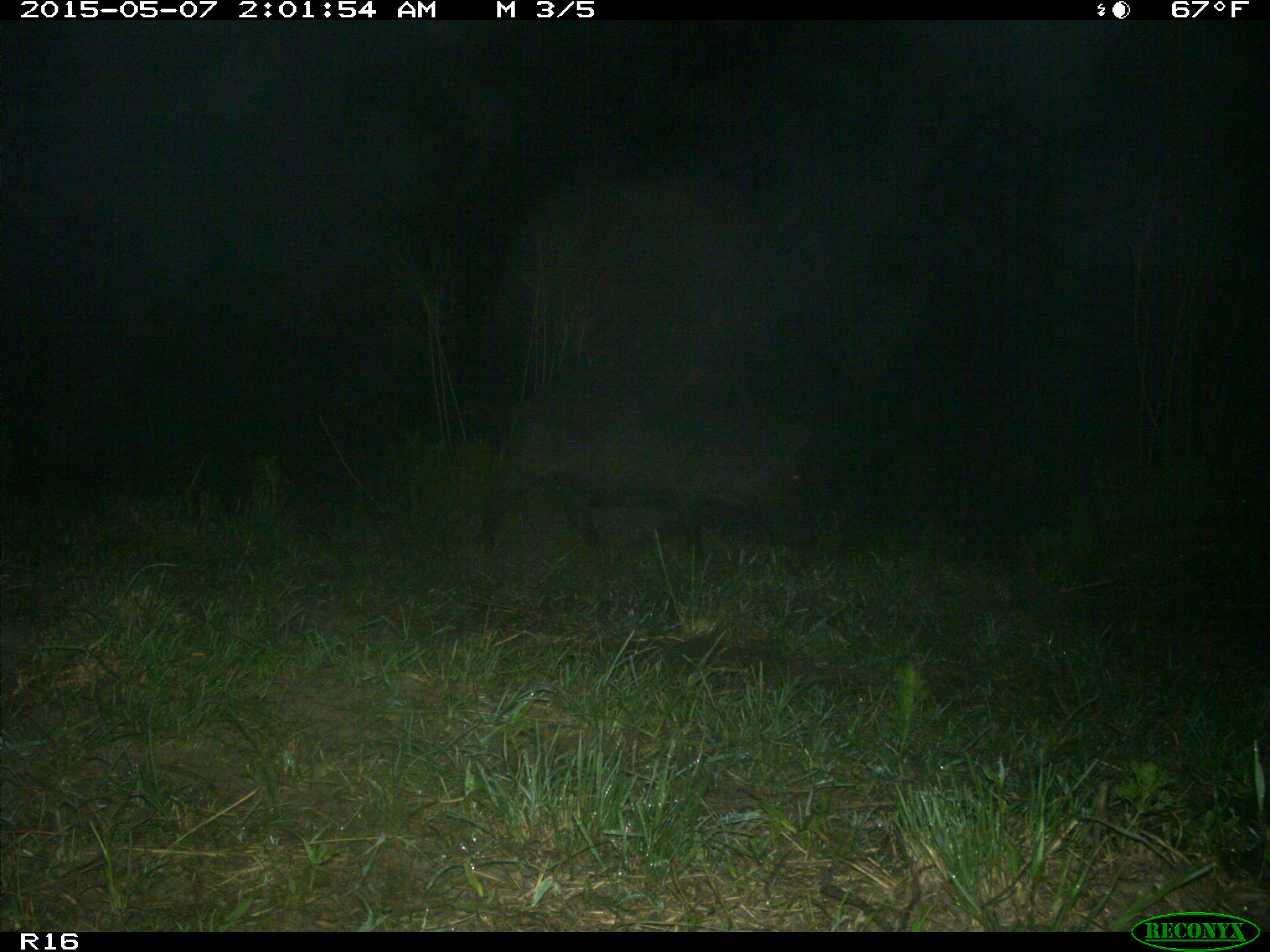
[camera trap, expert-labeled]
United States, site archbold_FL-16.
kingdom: Animalia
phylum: Chordata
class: Mammalia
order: Artiodactyla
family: Suidae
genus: Sus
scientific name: Sus scrofa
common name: wild boar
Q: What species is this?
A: Sus scrofa (wild boar).